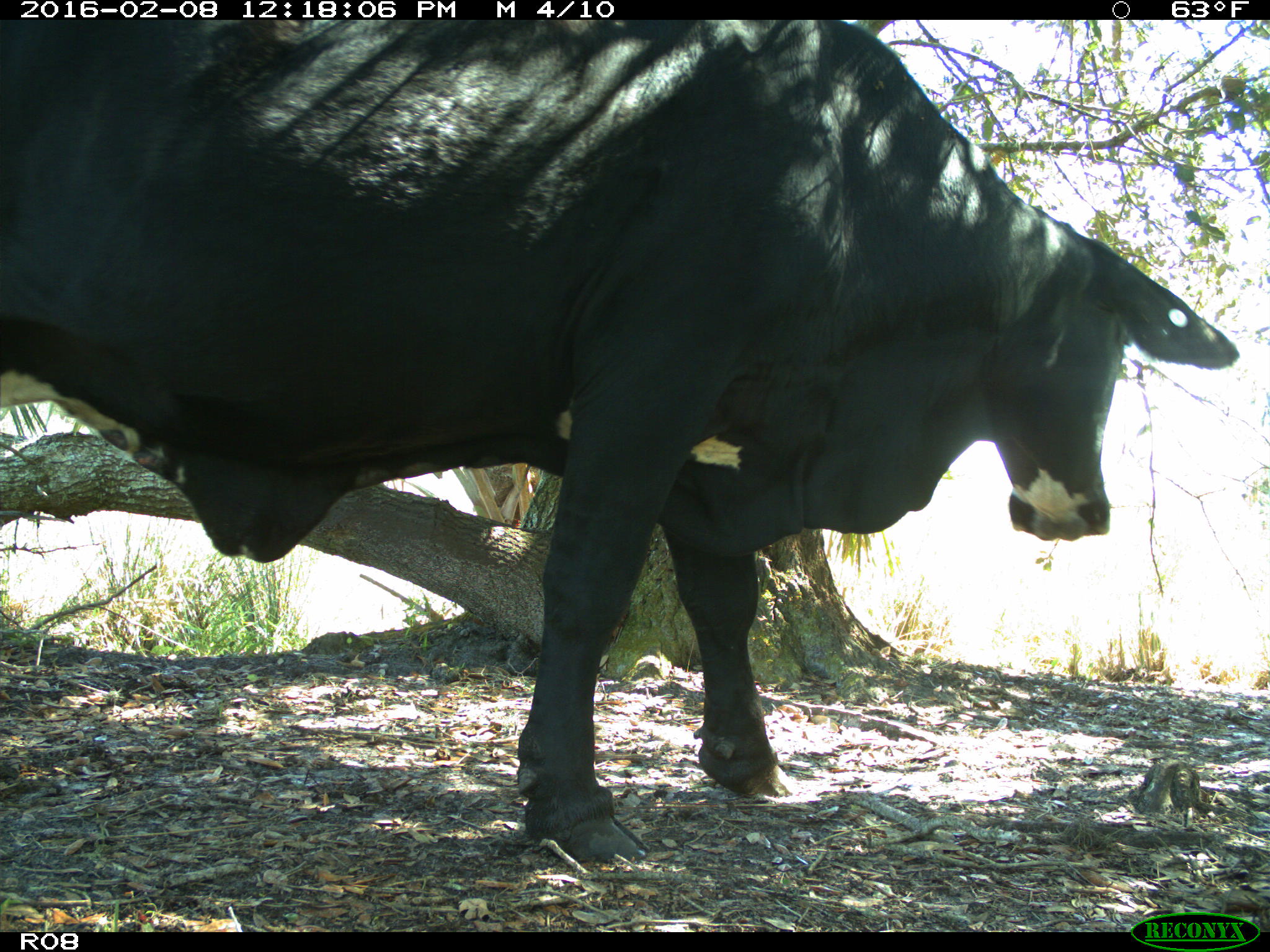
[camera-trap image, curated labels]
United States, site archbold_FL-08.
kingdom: Animalia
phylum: Chordata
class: Mammalia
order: Artiodactyla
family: Bovidae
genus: Bos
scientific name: Bos taurus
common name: domestic cow